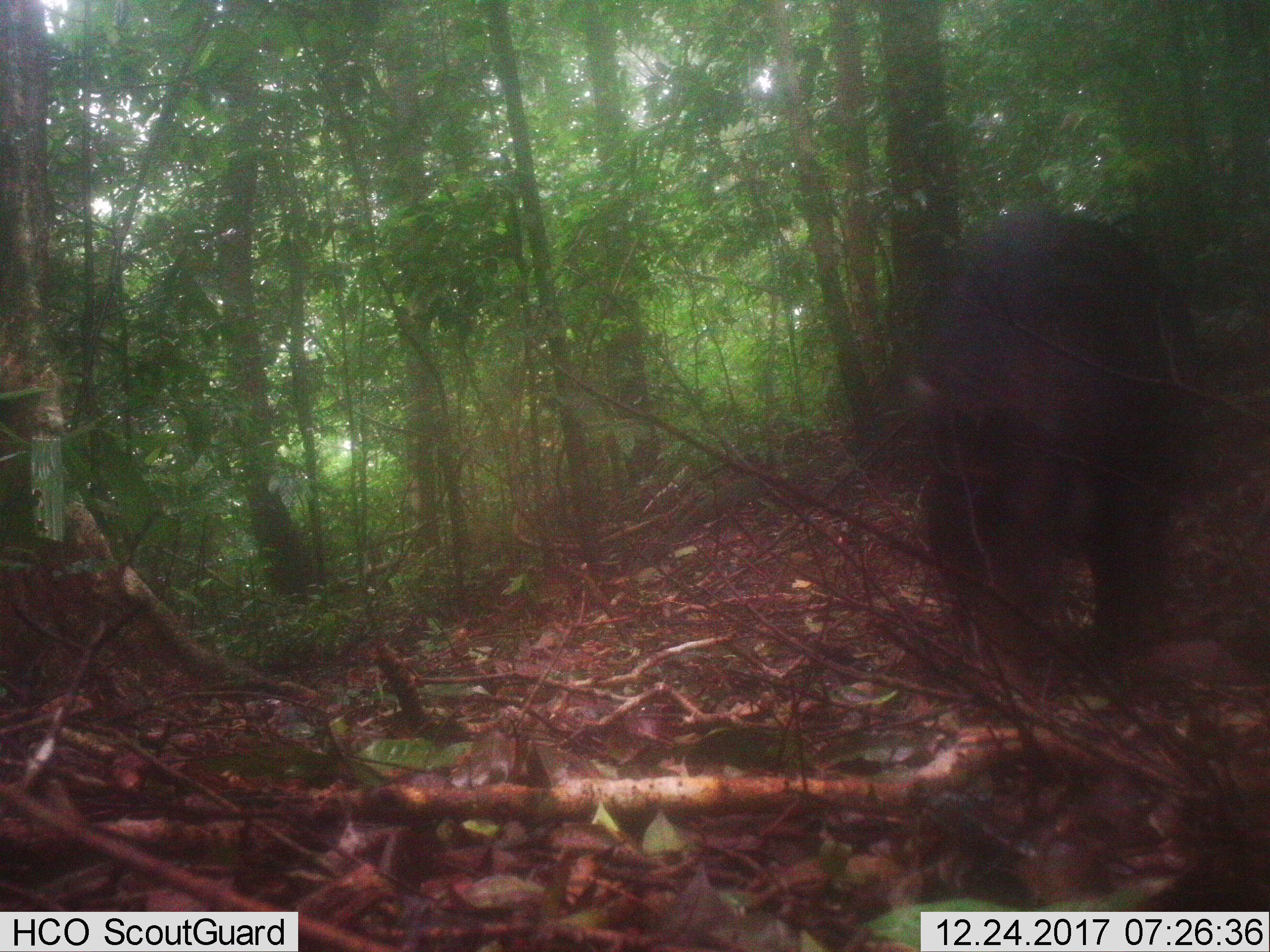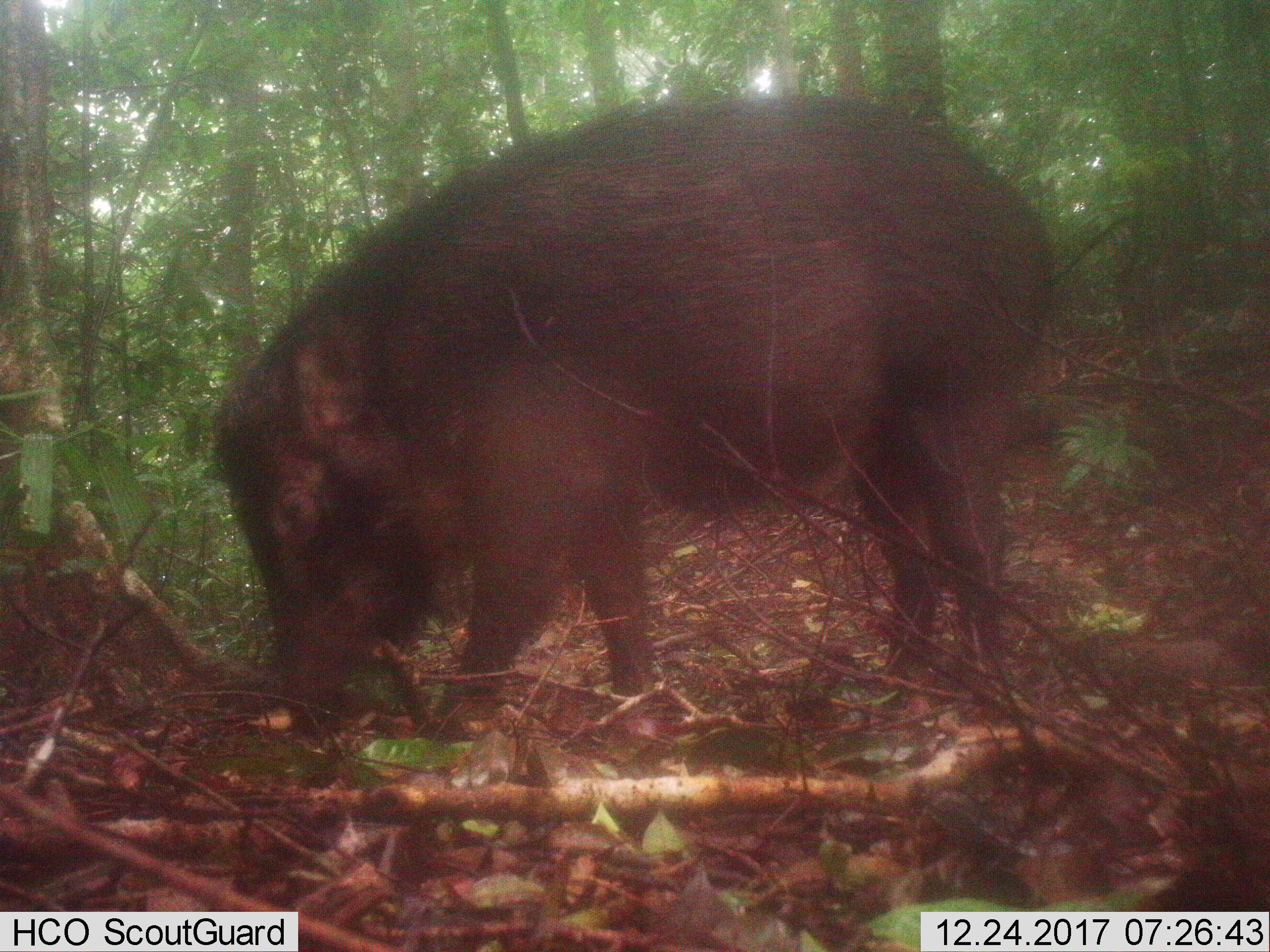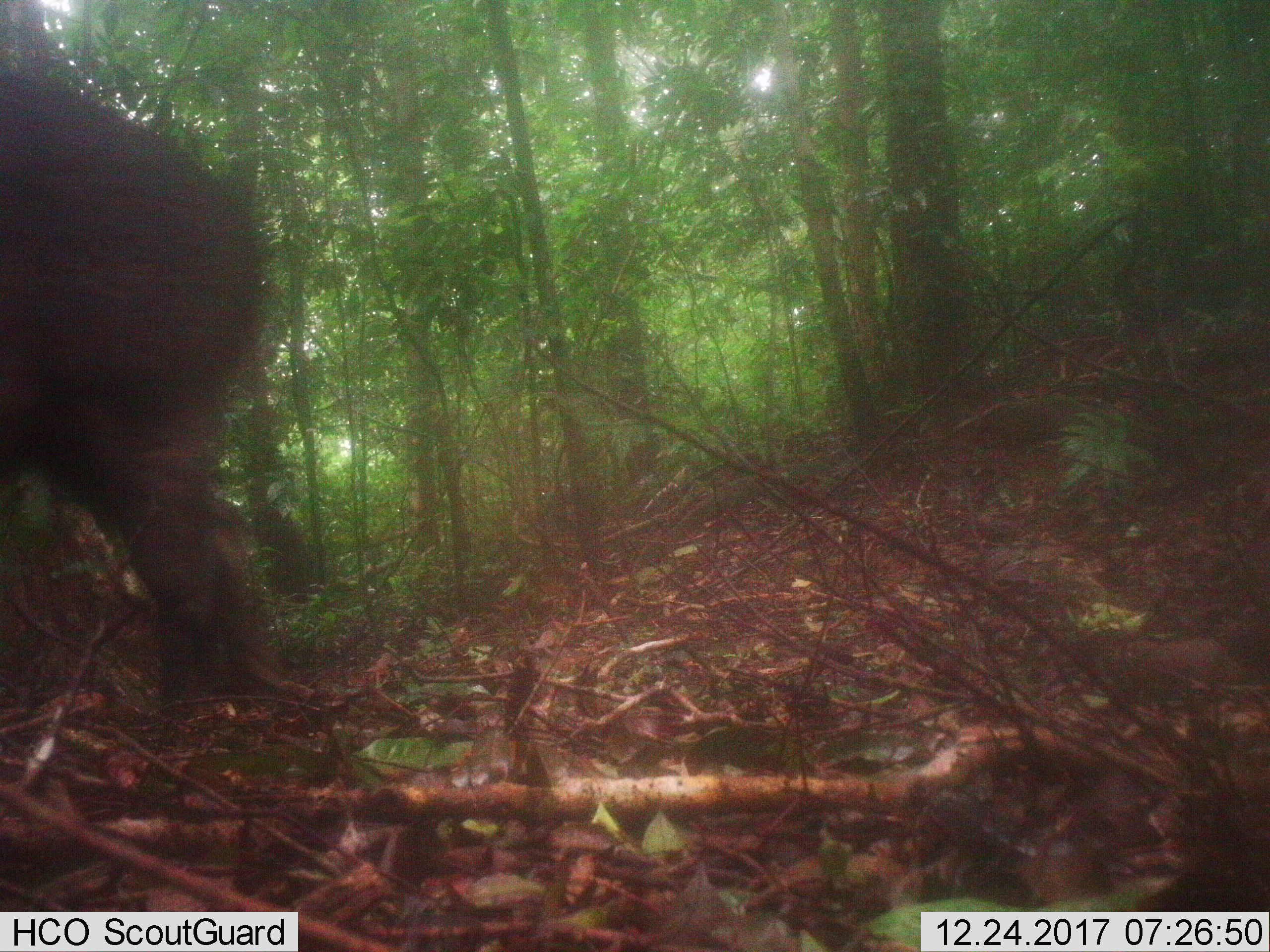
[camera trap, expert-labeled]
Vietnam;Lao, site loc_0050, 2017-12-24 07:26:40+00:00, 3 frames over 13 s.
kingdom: Animalia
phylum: Chordata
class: Mammalia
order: Artiodactyla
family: Suidae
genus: Sus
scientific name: Sus scrofa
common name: eurasian wild pig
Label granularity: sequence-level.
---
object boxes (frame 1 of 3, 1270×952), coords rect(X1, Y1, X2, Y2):
eurasian wild pig: rect(908, 211, 1197, 685)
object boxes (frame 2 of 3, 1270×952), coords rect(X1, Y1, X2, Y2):
eurasian wild pig: rect(209, 94, 1052, 742)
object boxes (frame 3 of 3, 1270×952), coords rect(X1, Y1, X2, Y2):
eurasian wild pig: rect(0, 71, 264, 715)